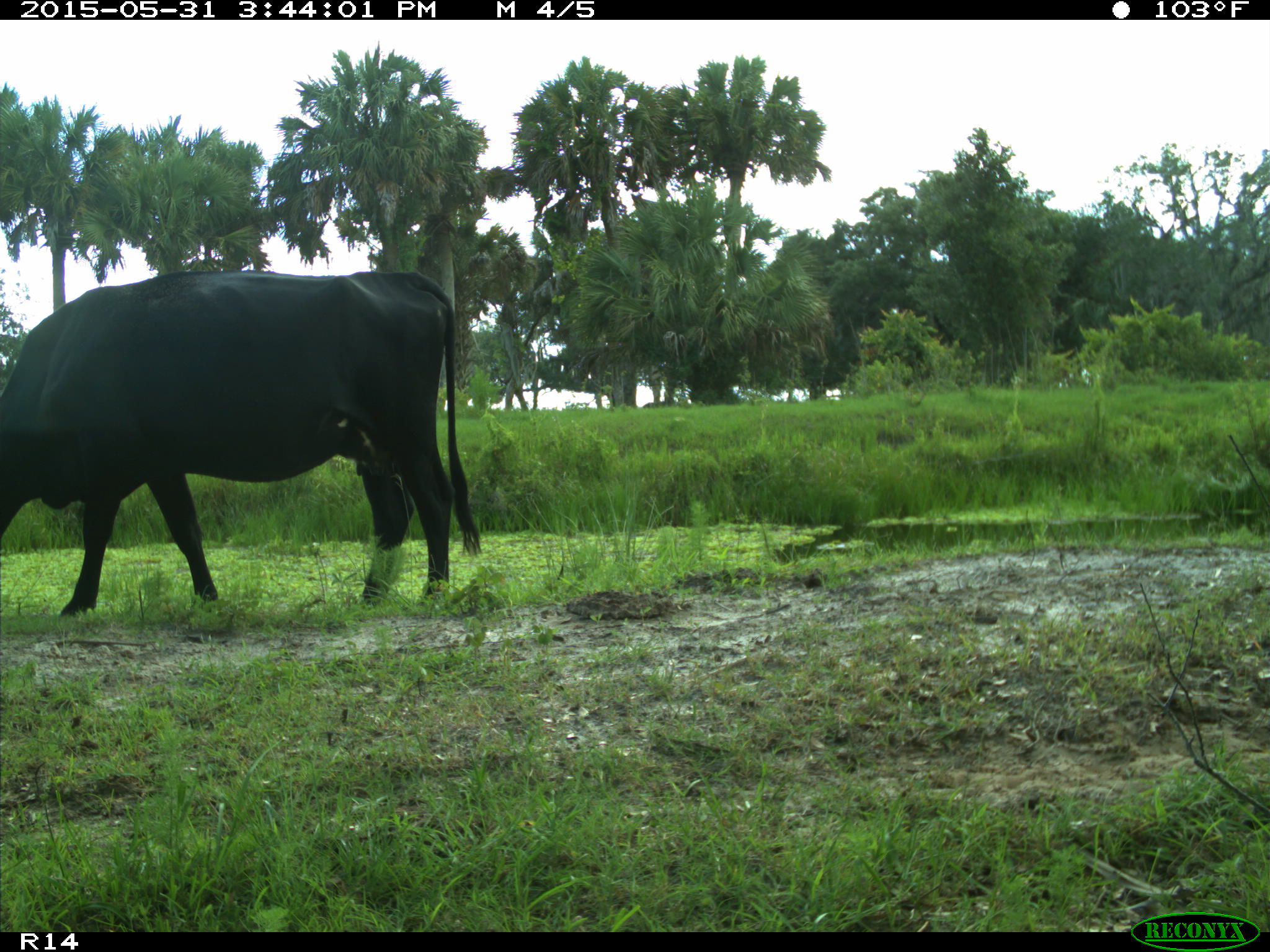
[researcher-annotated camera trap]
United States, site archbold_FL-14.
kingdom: Animalia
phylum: Chordata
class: Mammalia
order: Artiodactyla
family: Bovidae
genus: Bos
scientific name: Bos taurus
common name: domestic cow